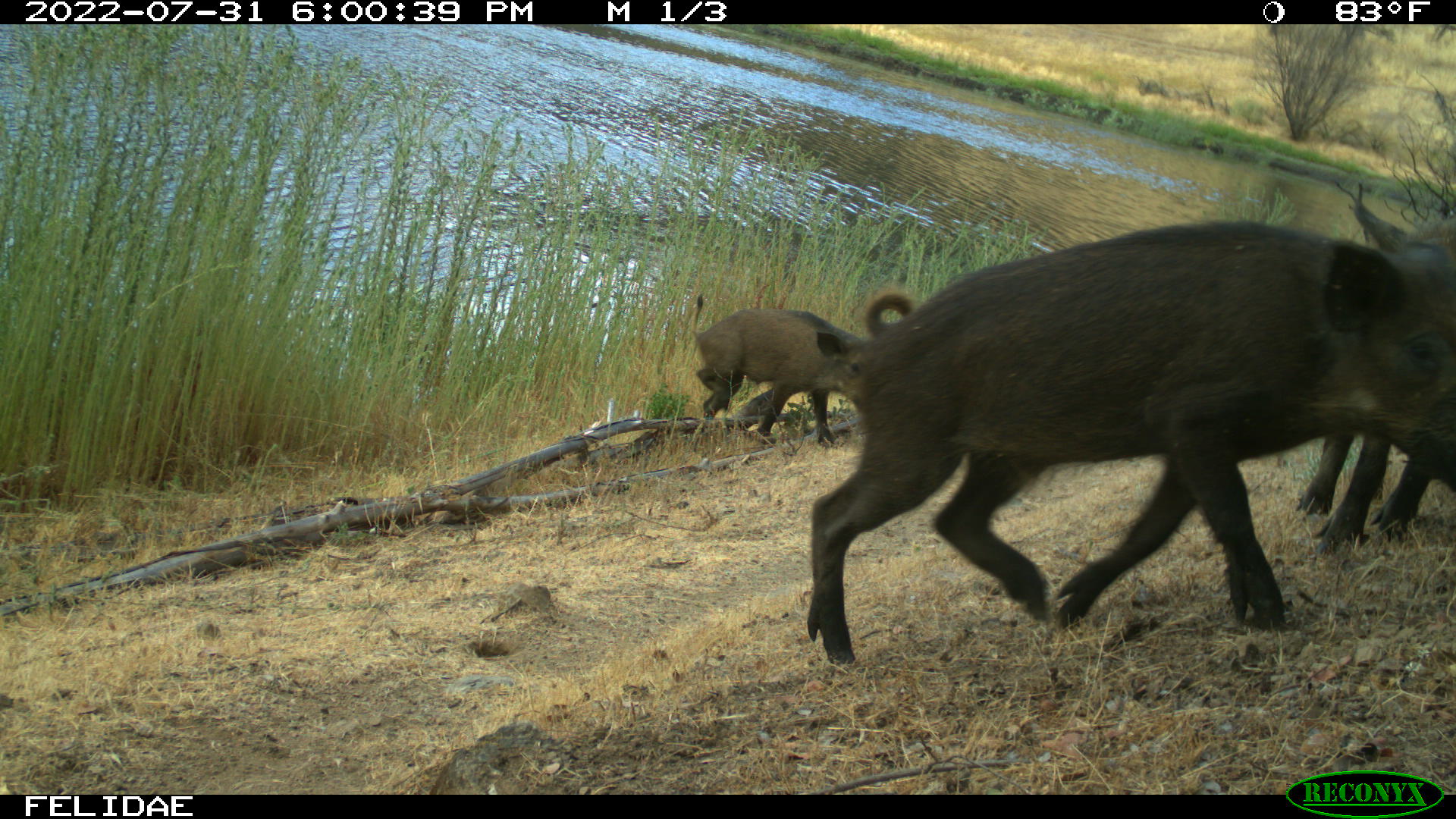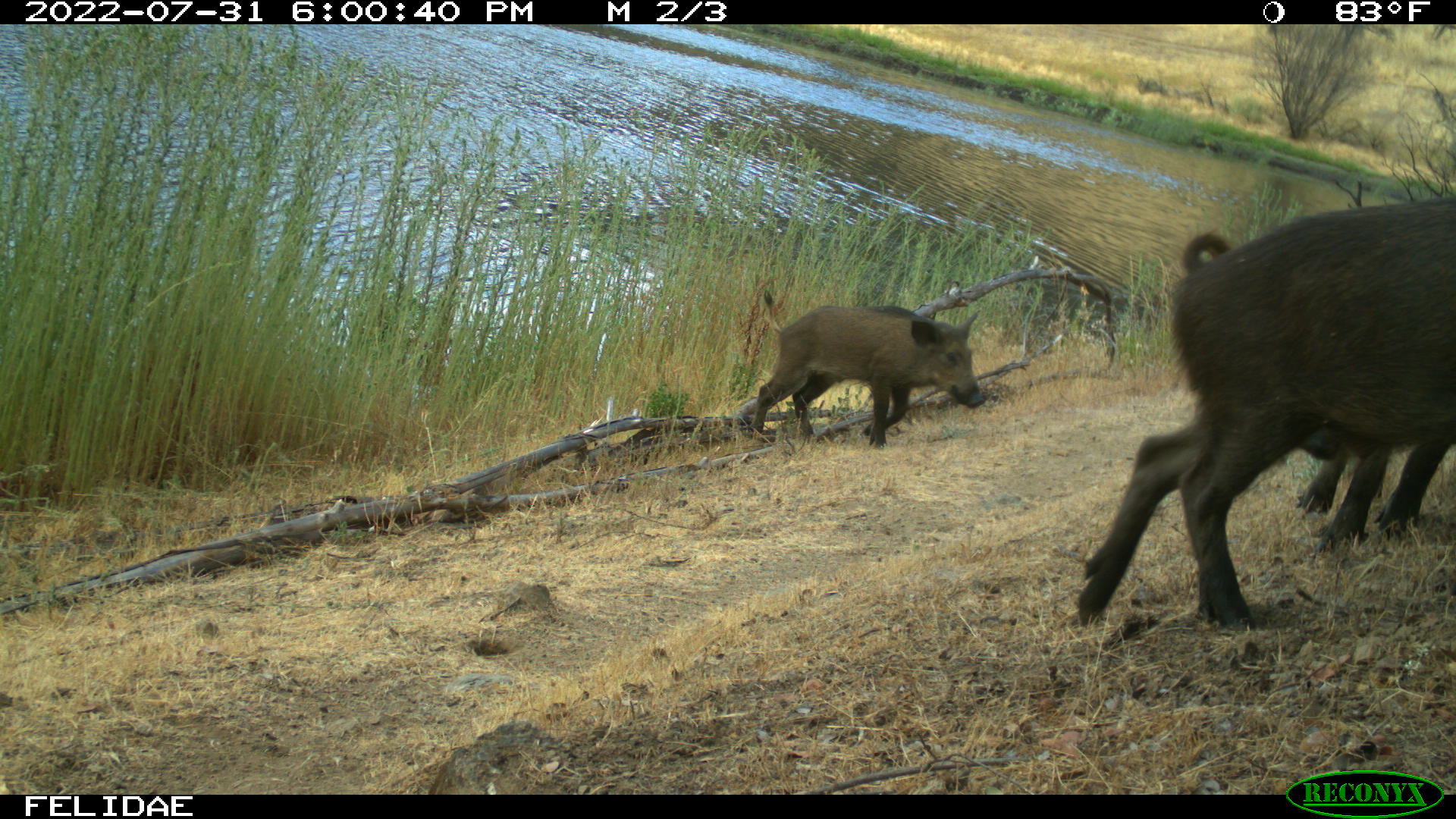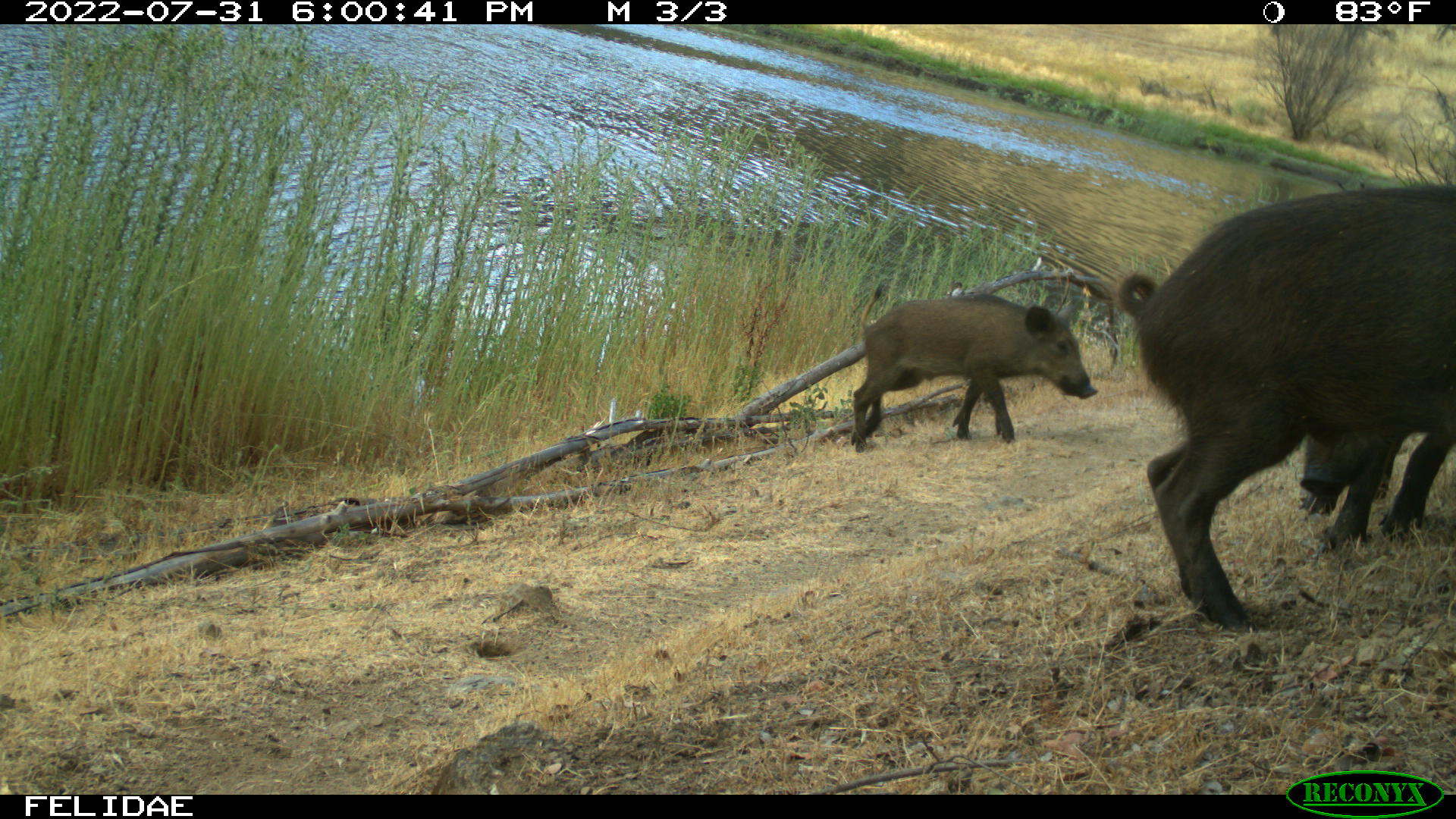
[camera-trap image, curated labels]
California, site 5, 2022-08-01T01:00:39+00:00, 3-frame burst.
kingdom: Animalia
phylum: Chordata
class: Mammalia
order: Artiodactyla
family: Suidae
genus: Sus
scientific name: Sus scrofa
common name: wild boar